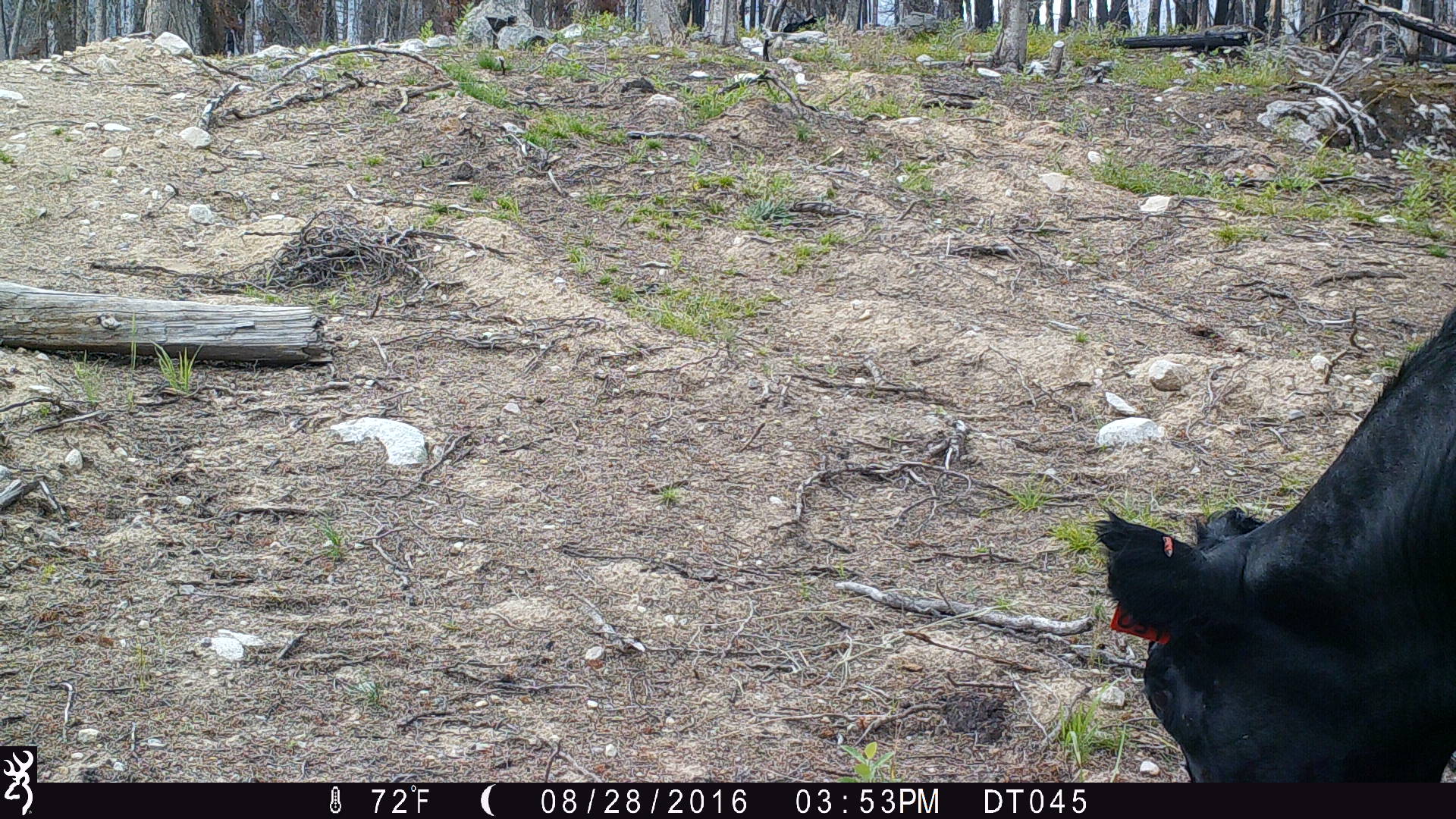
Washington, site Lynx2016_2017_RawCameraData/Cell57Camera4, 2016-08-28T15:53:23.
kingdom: Animalia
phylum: Chordata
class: Mammalia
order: Artiodactyla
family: Bovidae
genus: Bos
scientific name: Bos taurus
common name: domestic cattle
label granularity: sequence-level